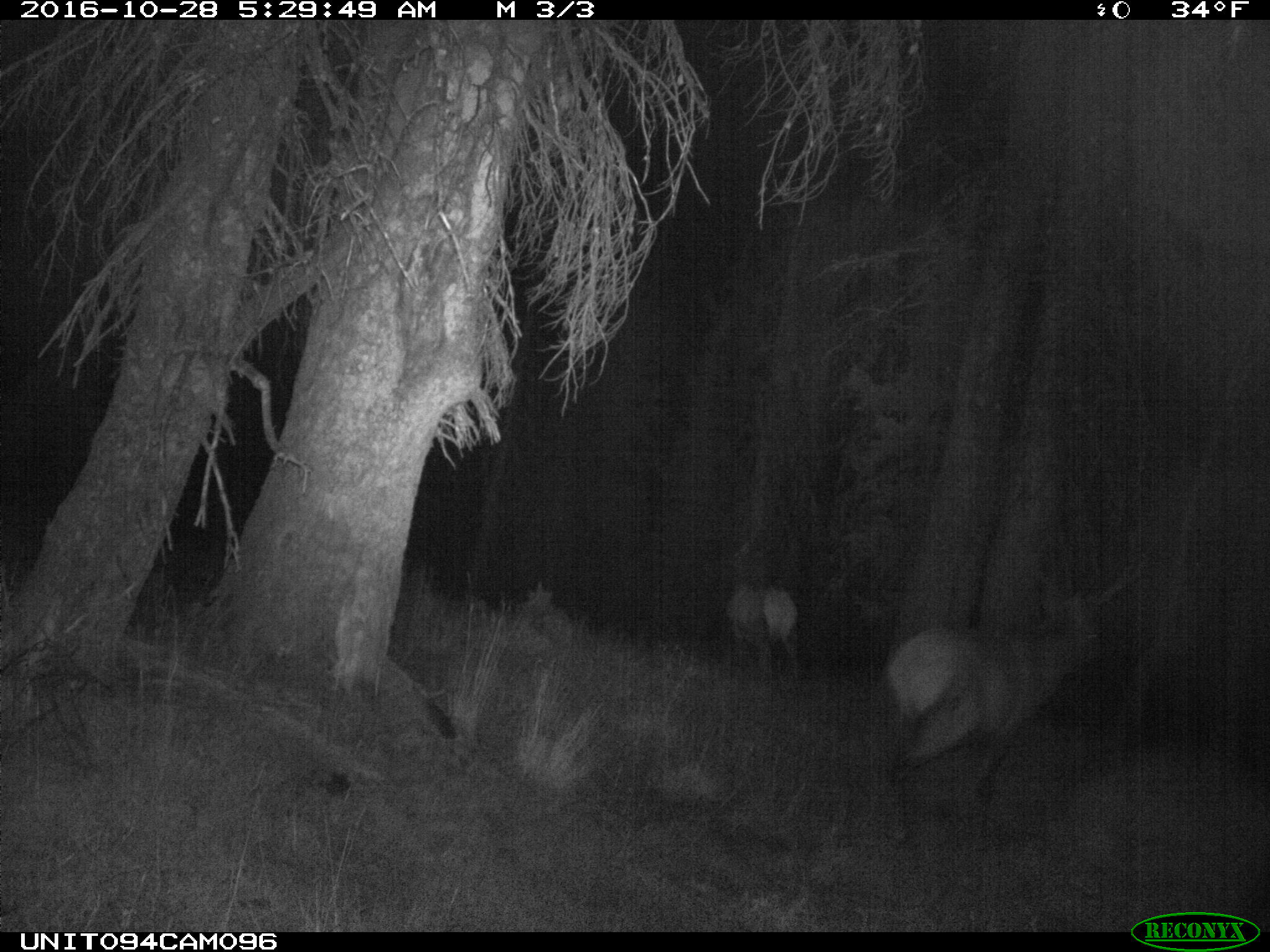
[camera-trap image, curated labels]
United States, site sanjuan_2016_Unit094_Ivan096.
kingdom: Animalia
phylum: Chordata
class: Mammalia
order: Artiodactyla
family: Cervidae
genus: Cervus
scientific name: Cervus elaphus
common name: red deer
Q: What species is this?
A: Cervus elaphus (red deer).